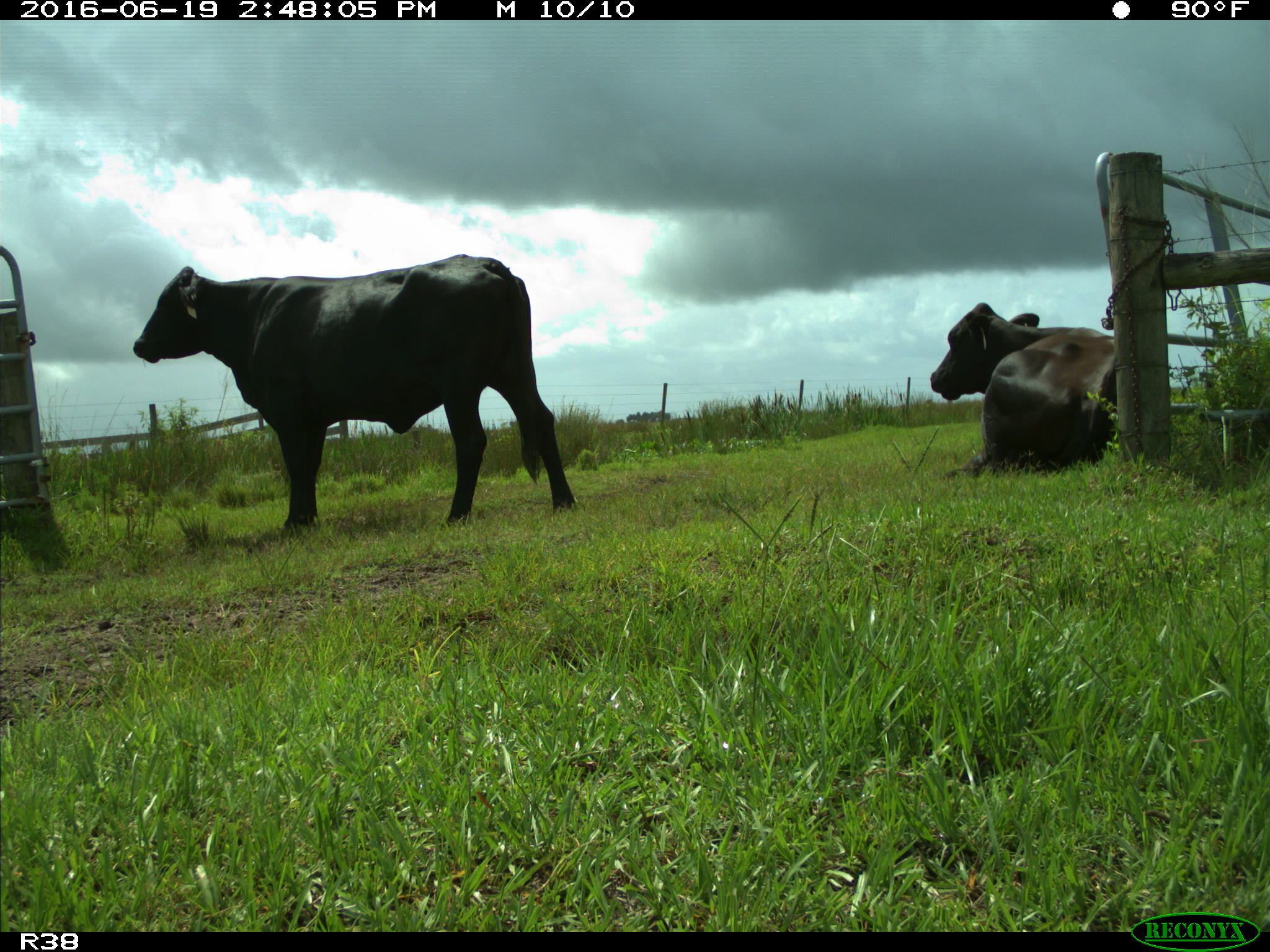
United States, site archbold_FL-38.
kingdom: Animalia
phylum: Chordata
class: Mammalia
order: Artiodactyla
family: Bovidae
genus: Bos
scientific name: Bos taurus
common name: domestic cow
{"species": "Bos taurus (domestic cow)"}